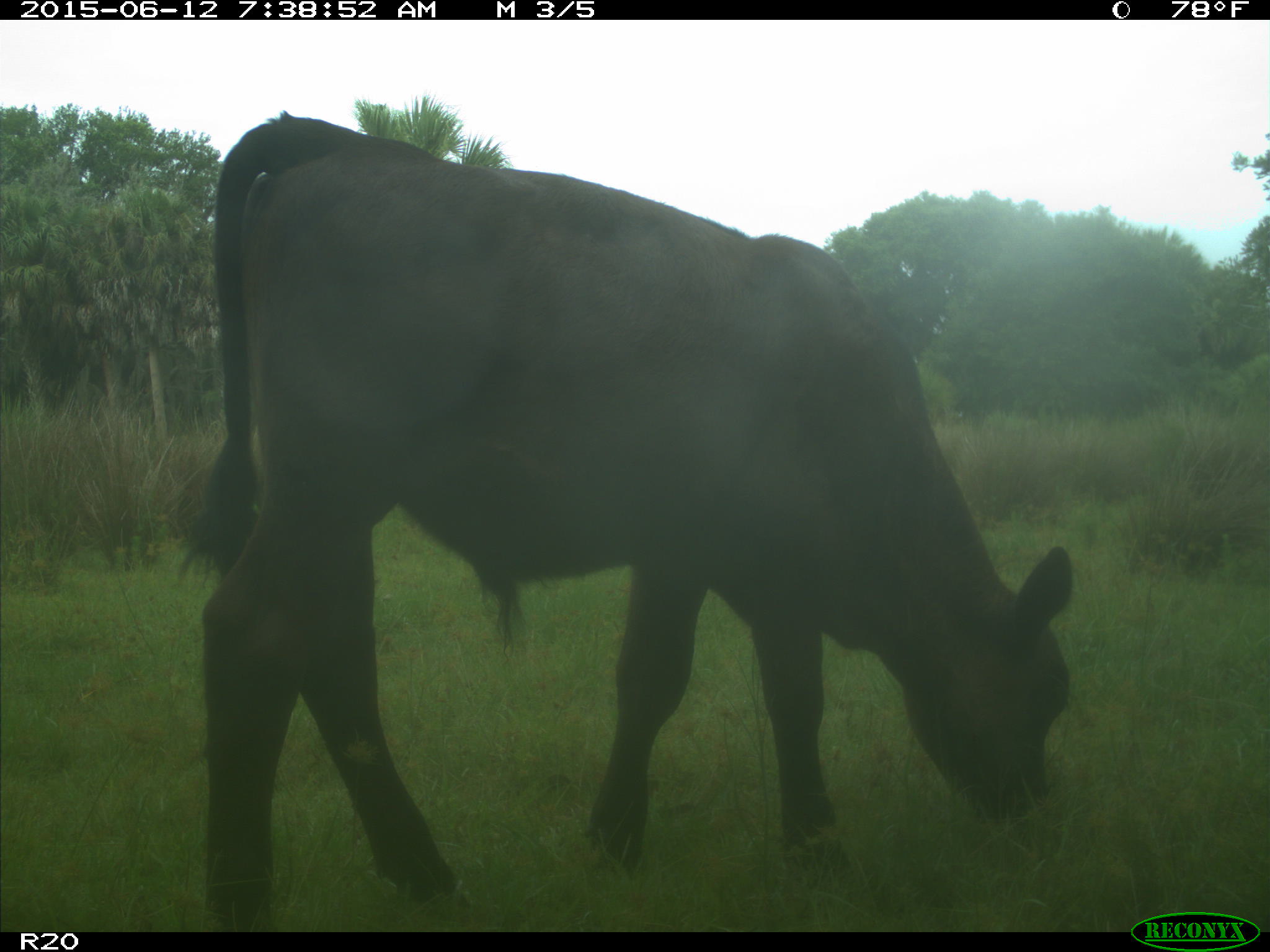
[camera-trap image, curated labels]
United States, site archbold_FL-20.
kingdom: Animalia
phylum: Chordata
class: Mammalia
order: Artiodactyla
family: Bovidae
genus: Bos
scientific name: Bos taurus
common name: domestic cow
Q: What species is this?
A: Bos taurus (domestic cow).